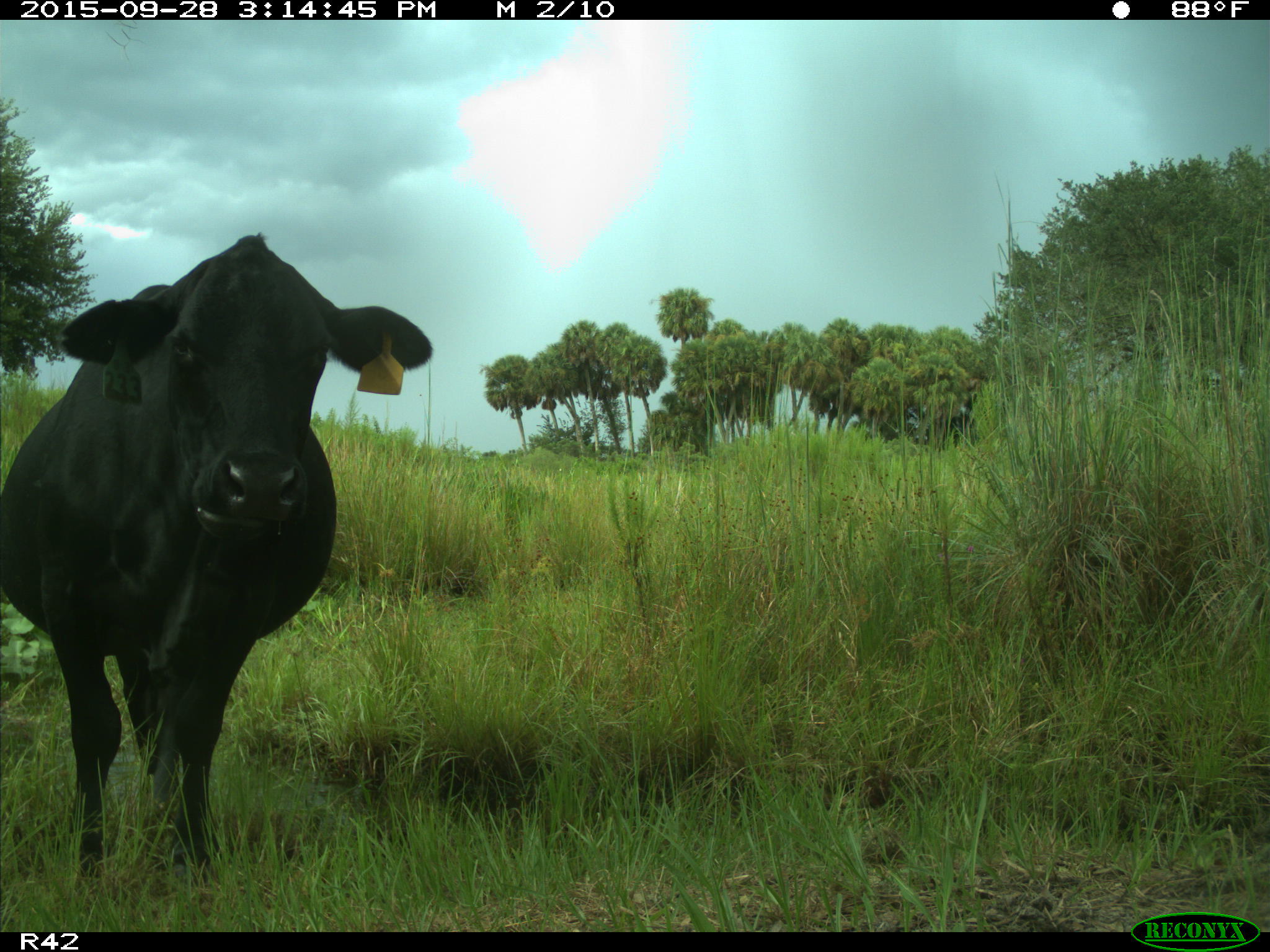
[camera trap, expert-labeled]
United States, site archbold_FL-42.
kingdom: Animalia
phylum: Chordata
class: Mammalia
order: Artiodactyla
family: Bovidae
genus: Bos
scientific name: Bos taurus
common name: domestic cow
Bos taurus (domestic cow).